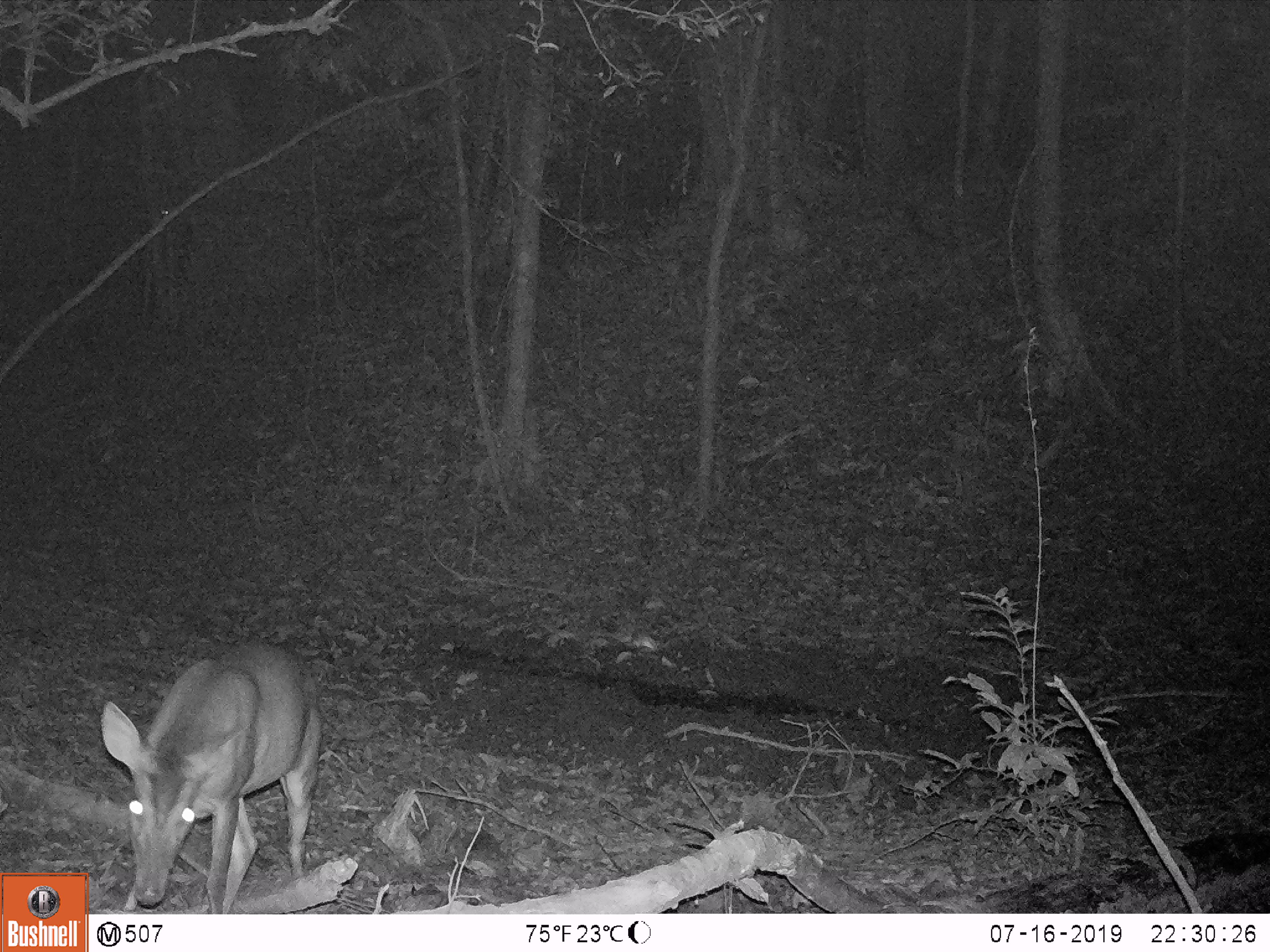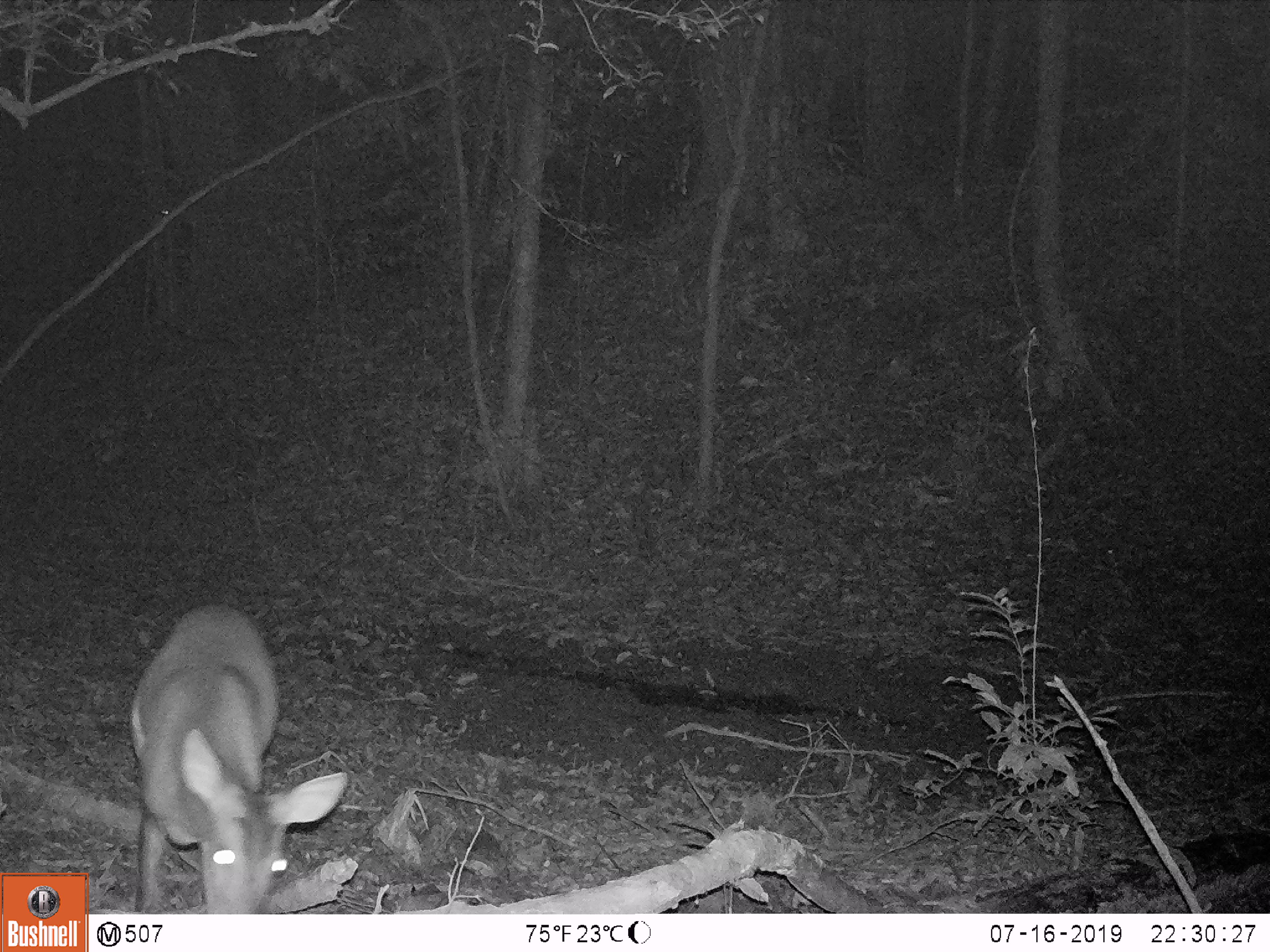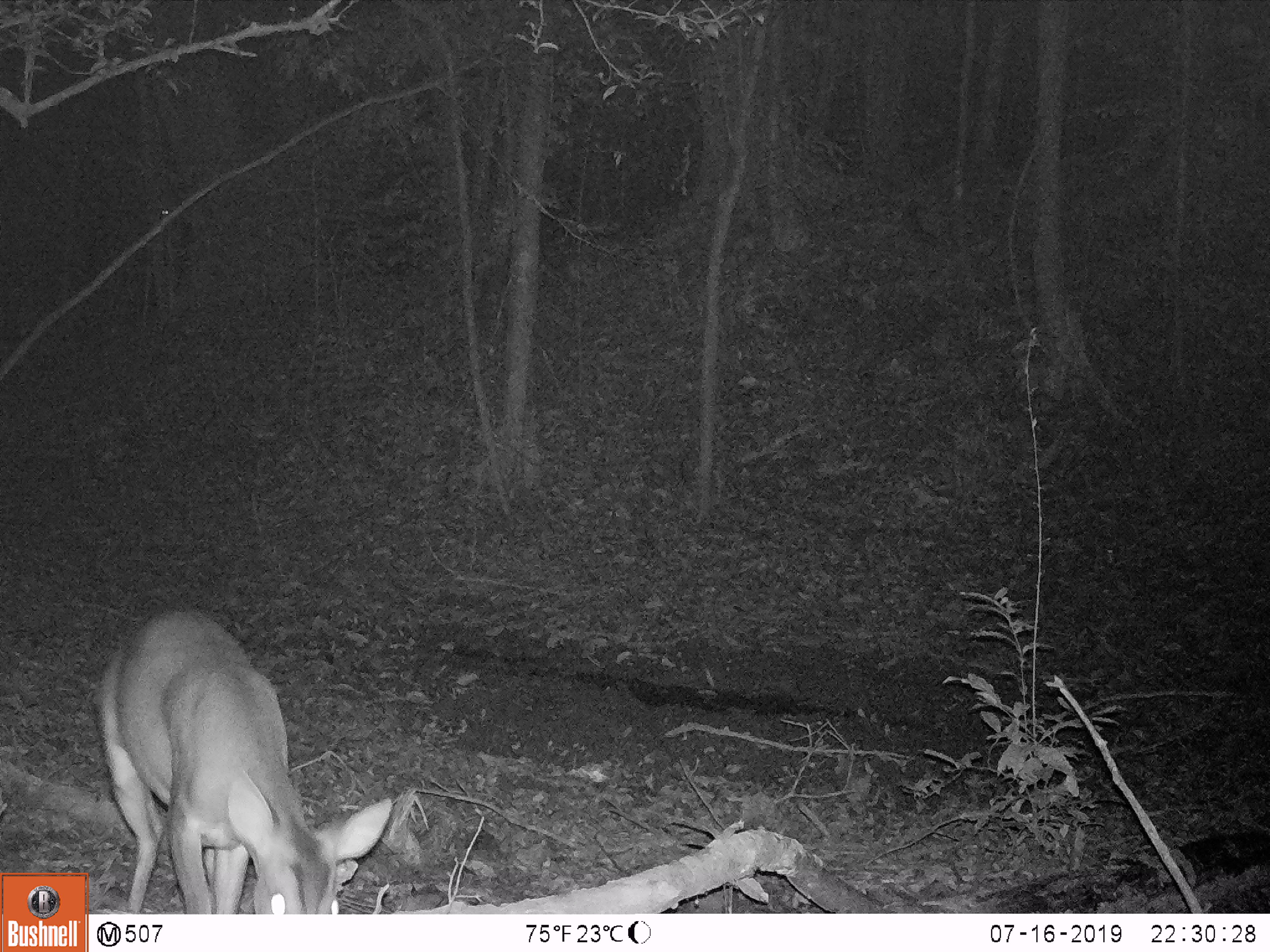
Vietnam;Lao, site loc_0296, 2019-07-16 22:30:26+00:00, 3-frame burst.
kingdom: Animalia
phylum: Chordata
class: Mammalia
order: Artiodactyla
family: Cervidae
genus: Muntiacus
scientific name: Muntiacus vuquangensis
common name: large-antlered muntjac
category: large antlered muntjac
Large antlered muntjac (large-antlered muntjac) (Muntiacus vuquangensis). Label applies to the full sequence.